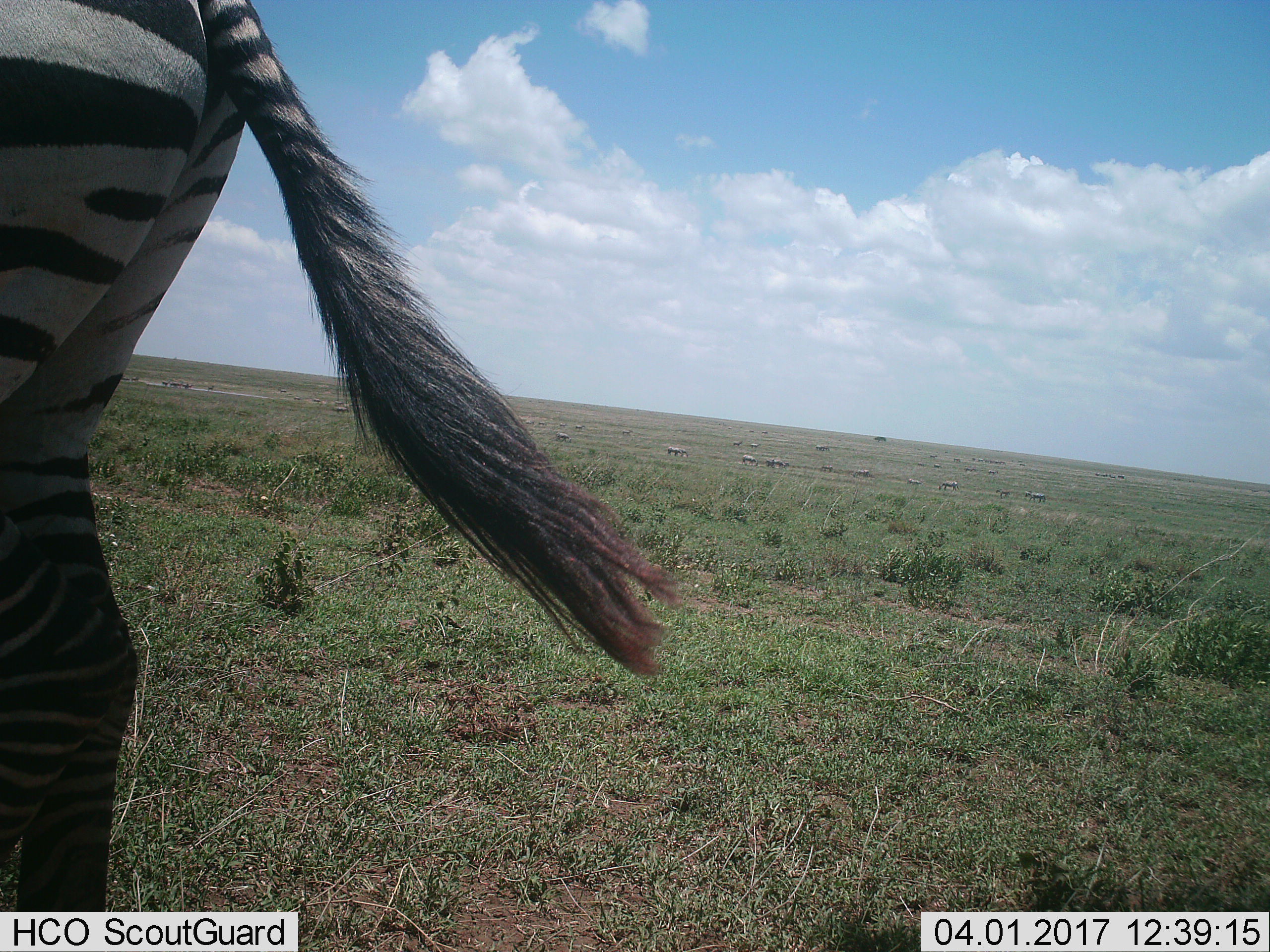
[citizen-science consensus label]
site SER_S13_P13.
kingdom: Animalia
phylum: Chordata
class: Mammalia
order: Perissodactyla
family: Equidae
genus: Equus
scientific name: Equus quagga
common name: plains zebra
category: zebraplains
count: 1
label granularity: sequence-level